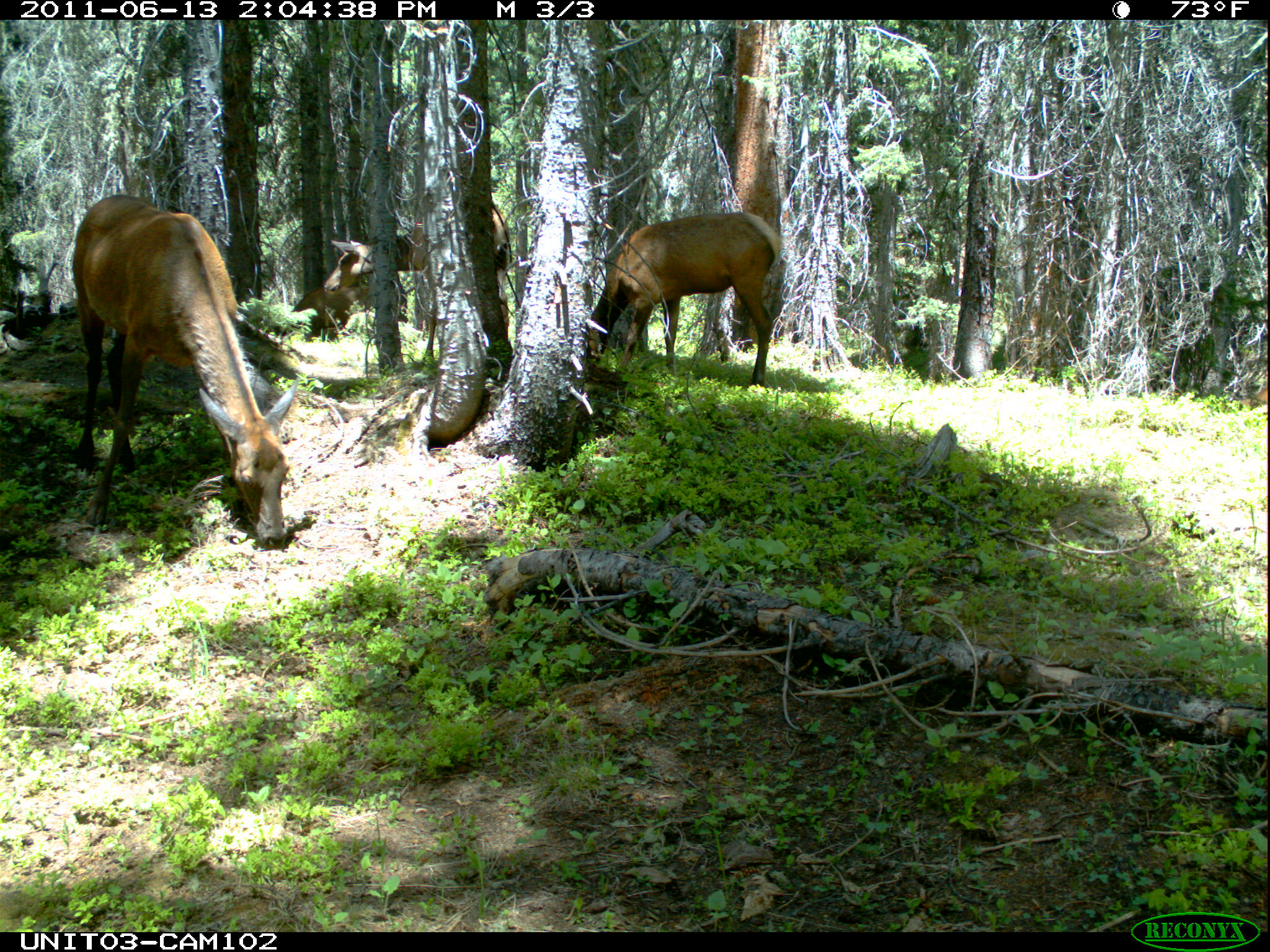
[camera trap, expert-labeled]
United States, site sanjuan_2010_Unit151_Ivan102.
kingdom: Animalia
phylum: Chordata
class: Mammalia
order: Artiodactyla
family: Cervidae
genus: Cervus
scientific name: Cervus elaphus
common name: red deer